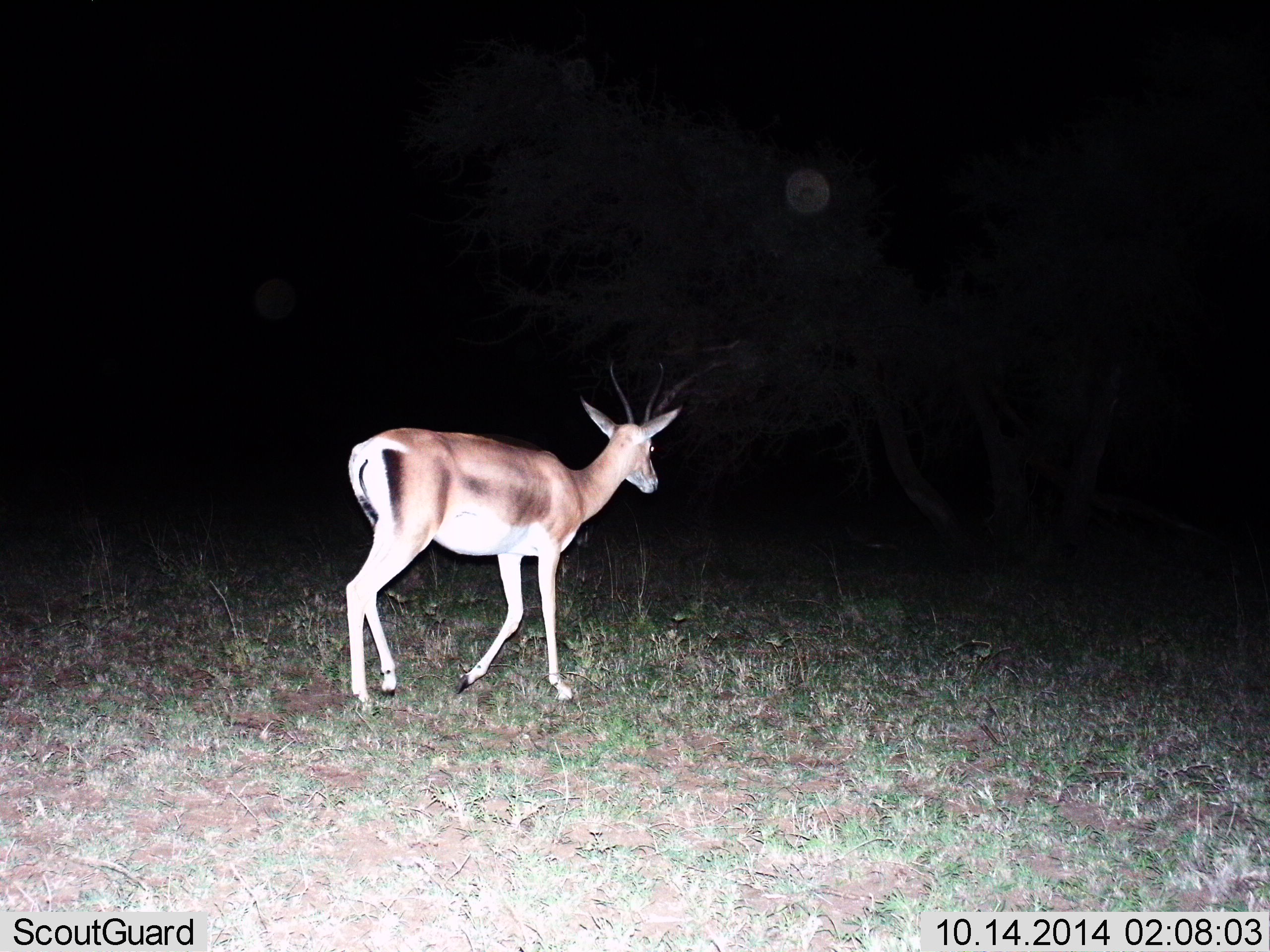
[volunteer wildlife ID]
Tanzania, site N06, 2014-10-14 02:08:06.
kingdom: Animalia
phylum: Chordata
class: Mammalia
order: Artiodactyla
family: Bovidae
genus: Nanger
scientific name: Nanger granti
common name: grant's gazelle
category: gazellegrants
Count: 1.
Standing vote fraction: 10%.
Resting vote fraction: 0%.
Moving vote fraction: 90%.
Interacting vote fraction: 0%.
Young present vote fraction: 0%.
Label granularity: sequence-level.